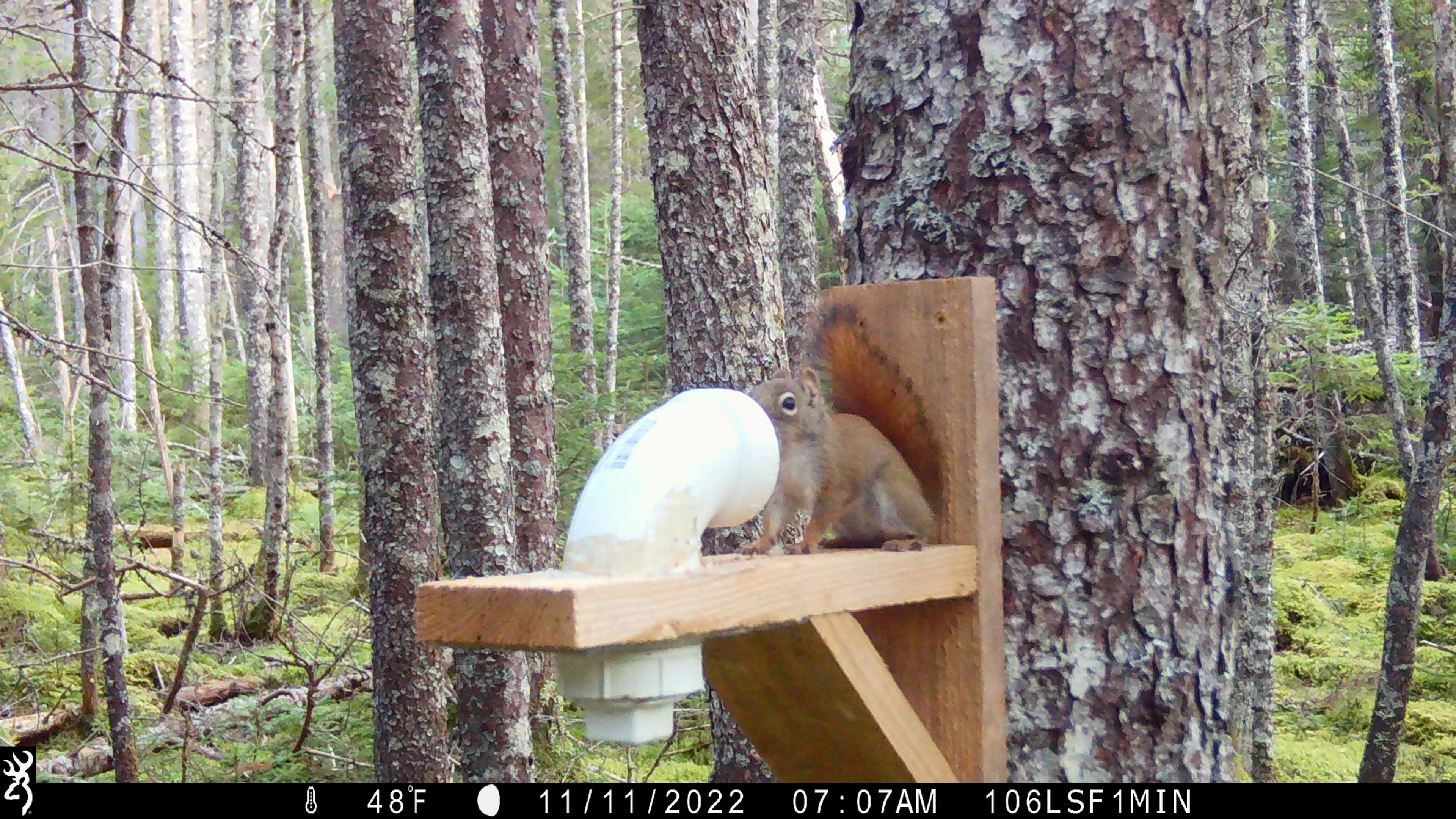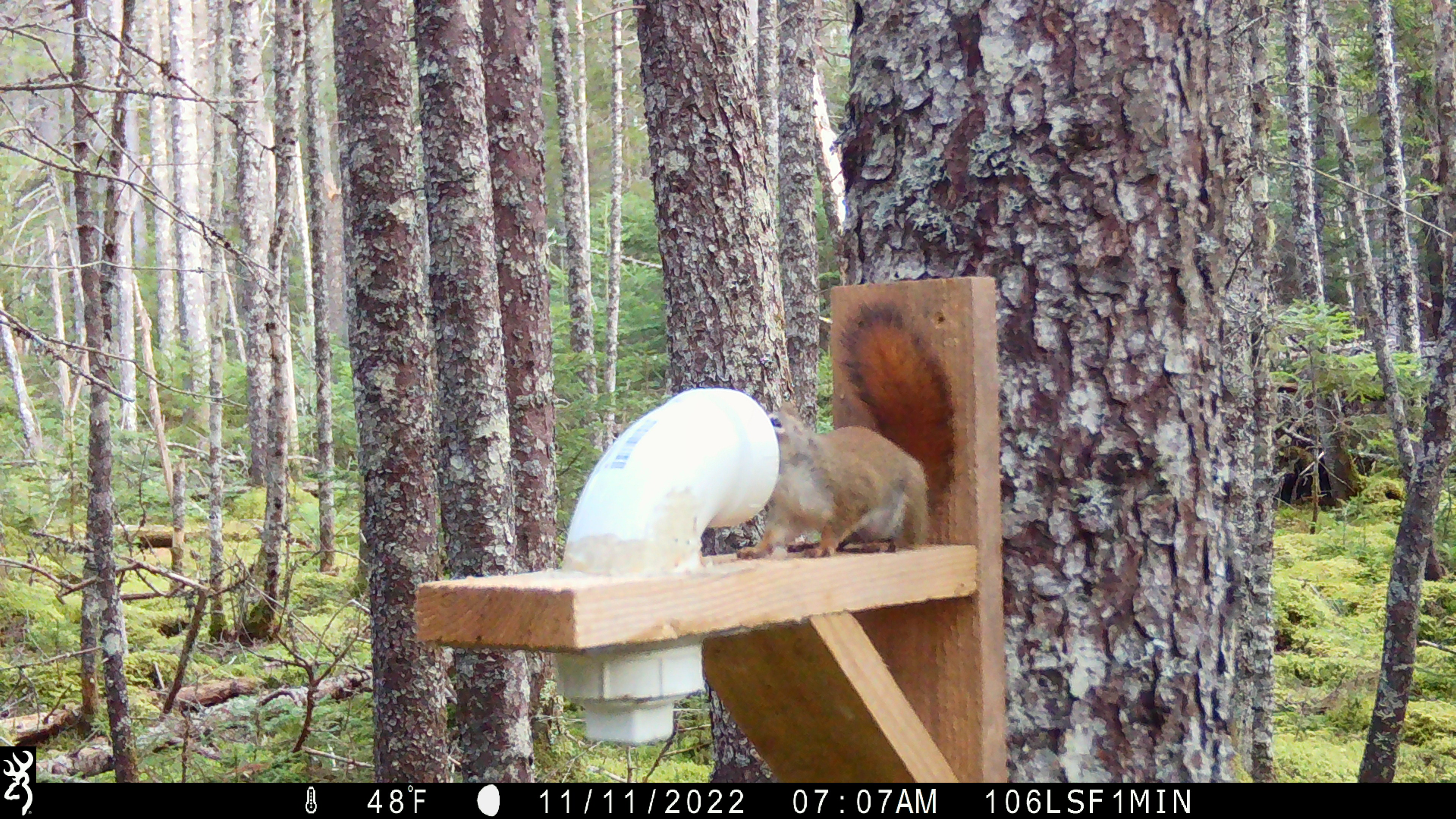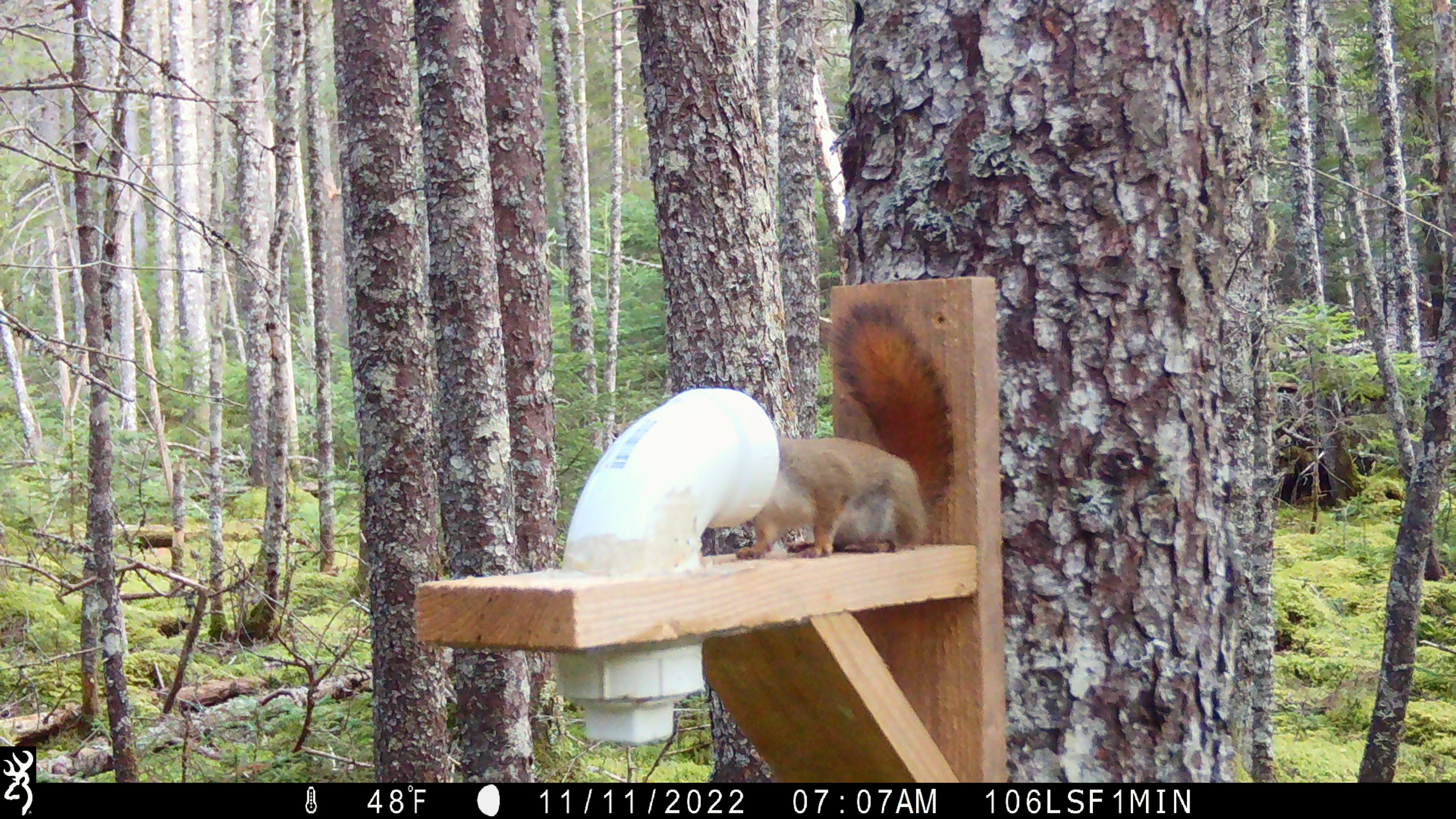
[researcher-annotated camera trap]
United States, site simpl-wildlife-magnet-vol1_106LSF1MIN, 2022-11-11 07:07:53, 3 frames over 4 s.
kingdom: Animalia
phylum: Chordata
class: Mammalia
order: Rodentia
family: Sciuridae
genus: Tamiasciurus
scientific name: Tamiasciurus hudsonicus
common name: red squirrel